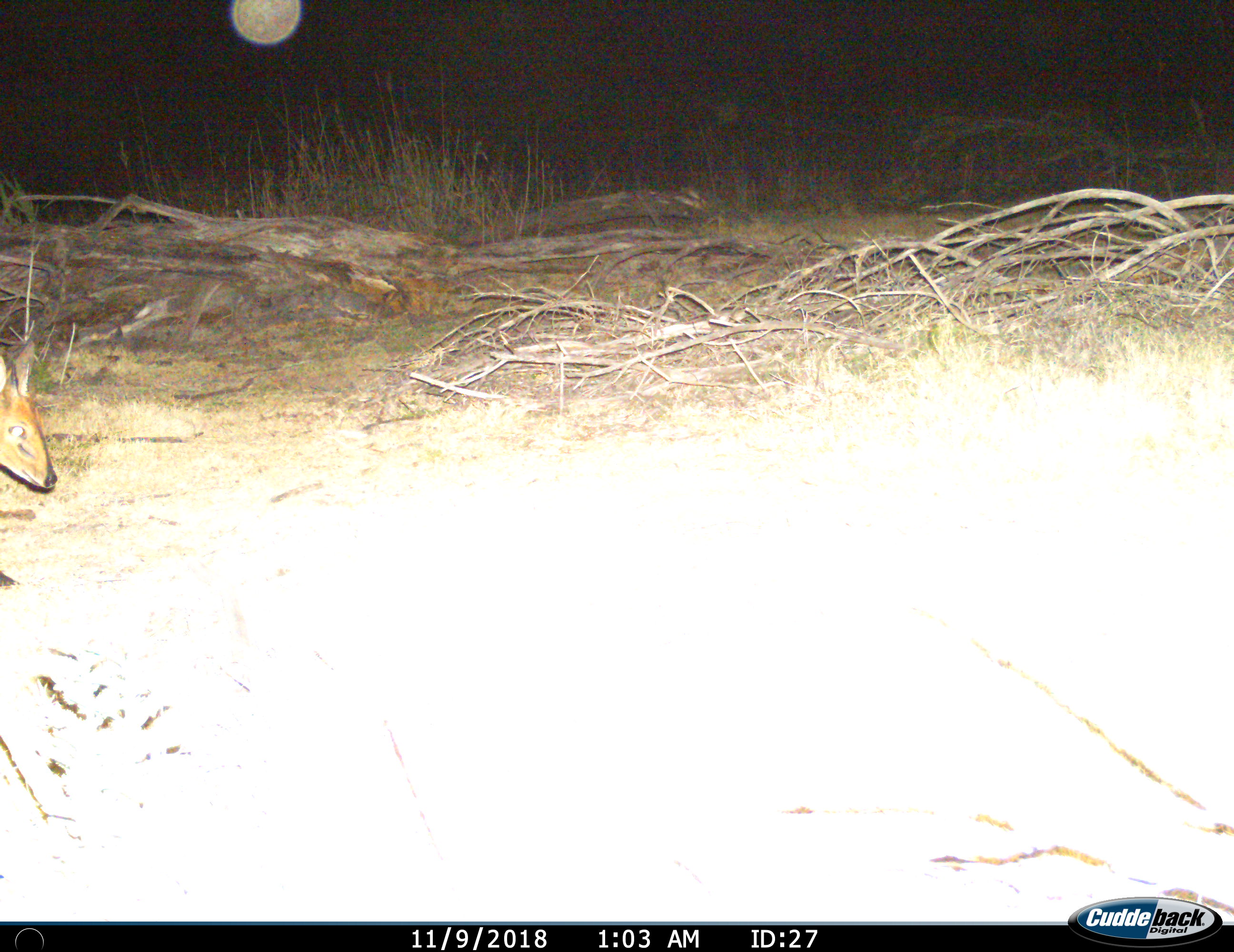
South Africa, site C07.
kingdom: Animalia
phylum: Chordata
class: Mammalia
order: Artiodactyla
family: Bovidae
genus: Sylvicapra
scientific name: Sylvicapra grimmia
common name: common grey duiker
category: duikercommongrey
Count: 1.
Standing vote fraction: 25%.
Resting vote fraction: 0%.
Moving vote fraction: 75%.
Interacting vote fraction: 0%.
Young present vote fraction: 0%.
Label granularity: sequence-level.